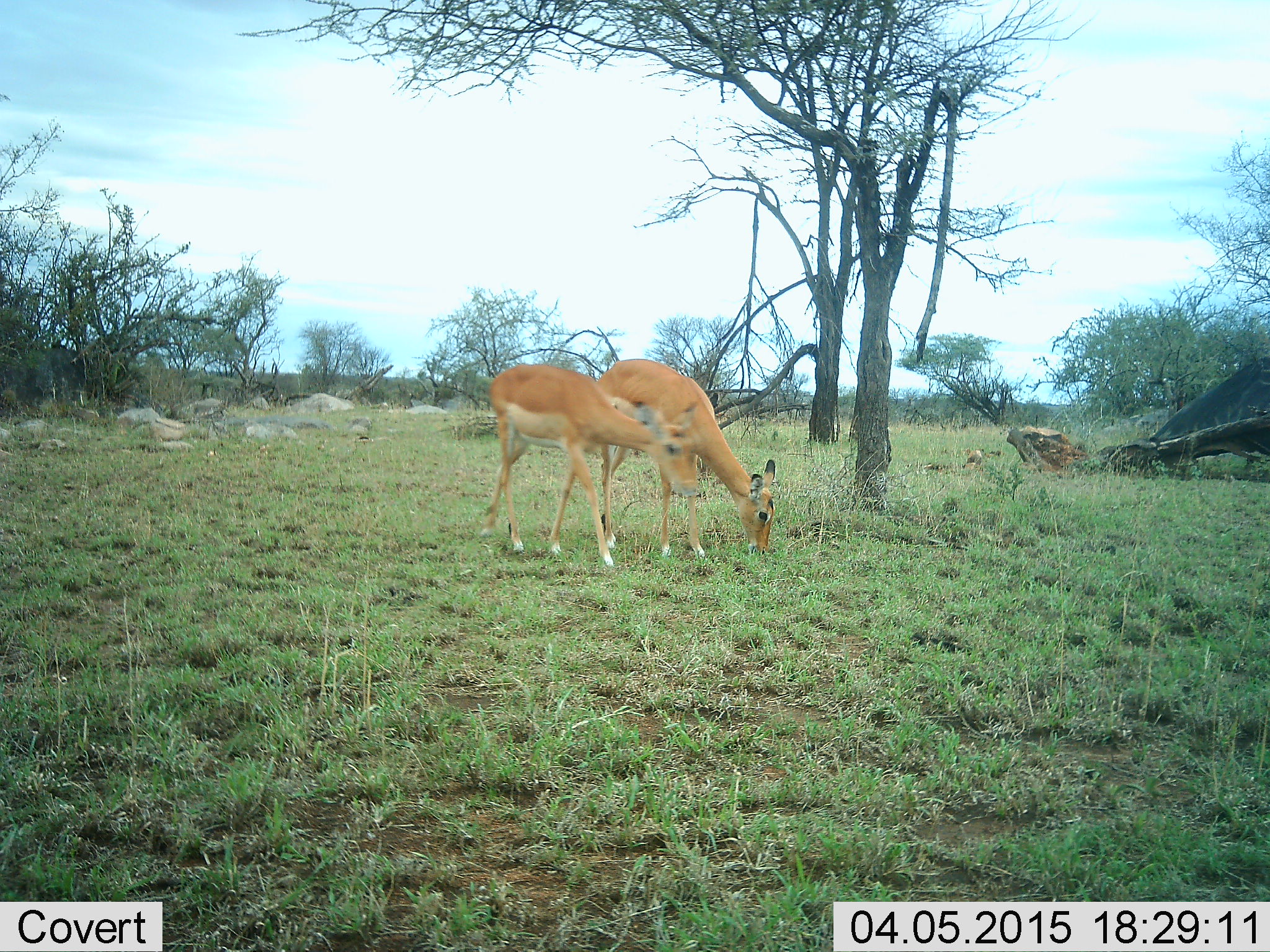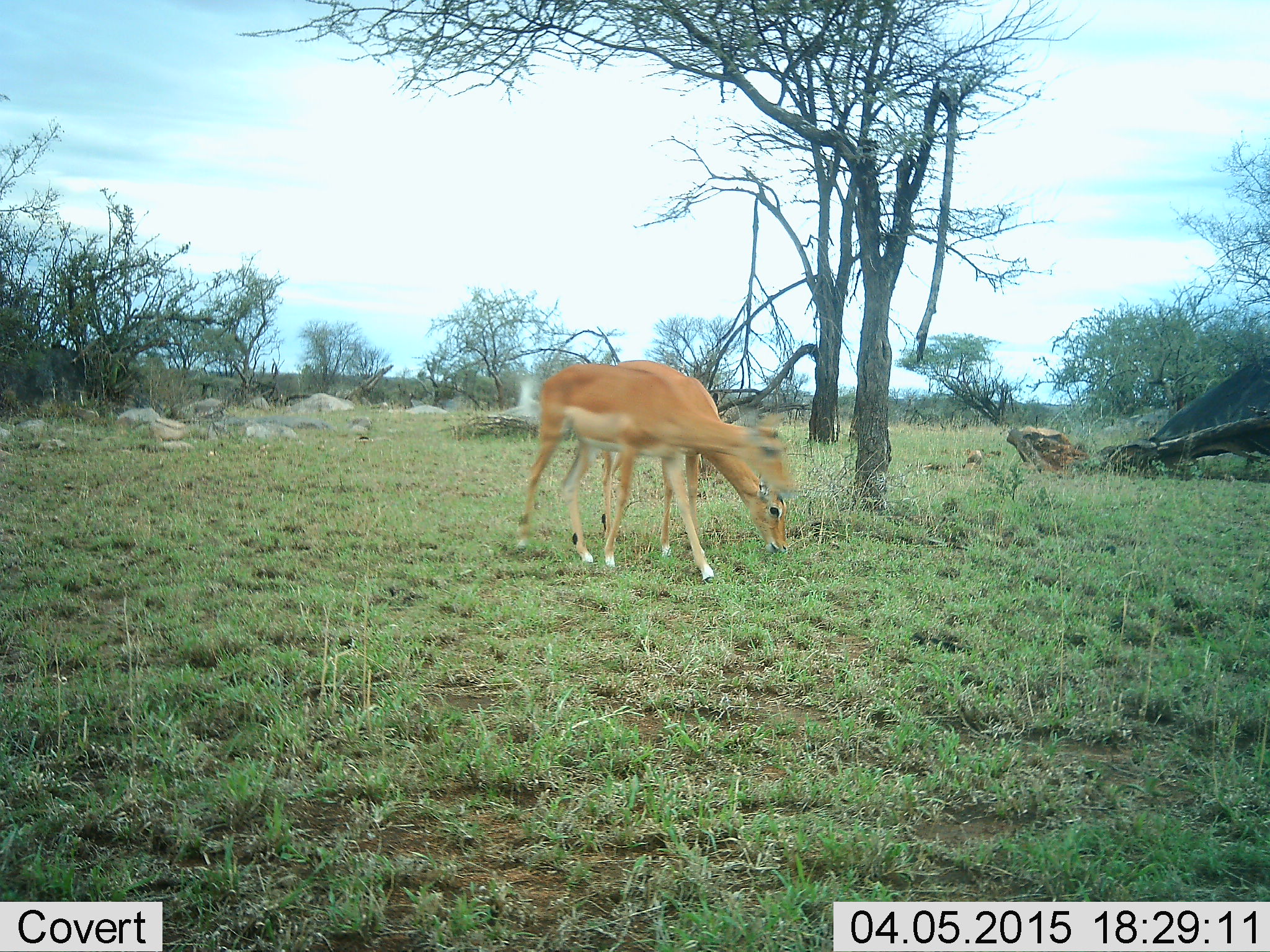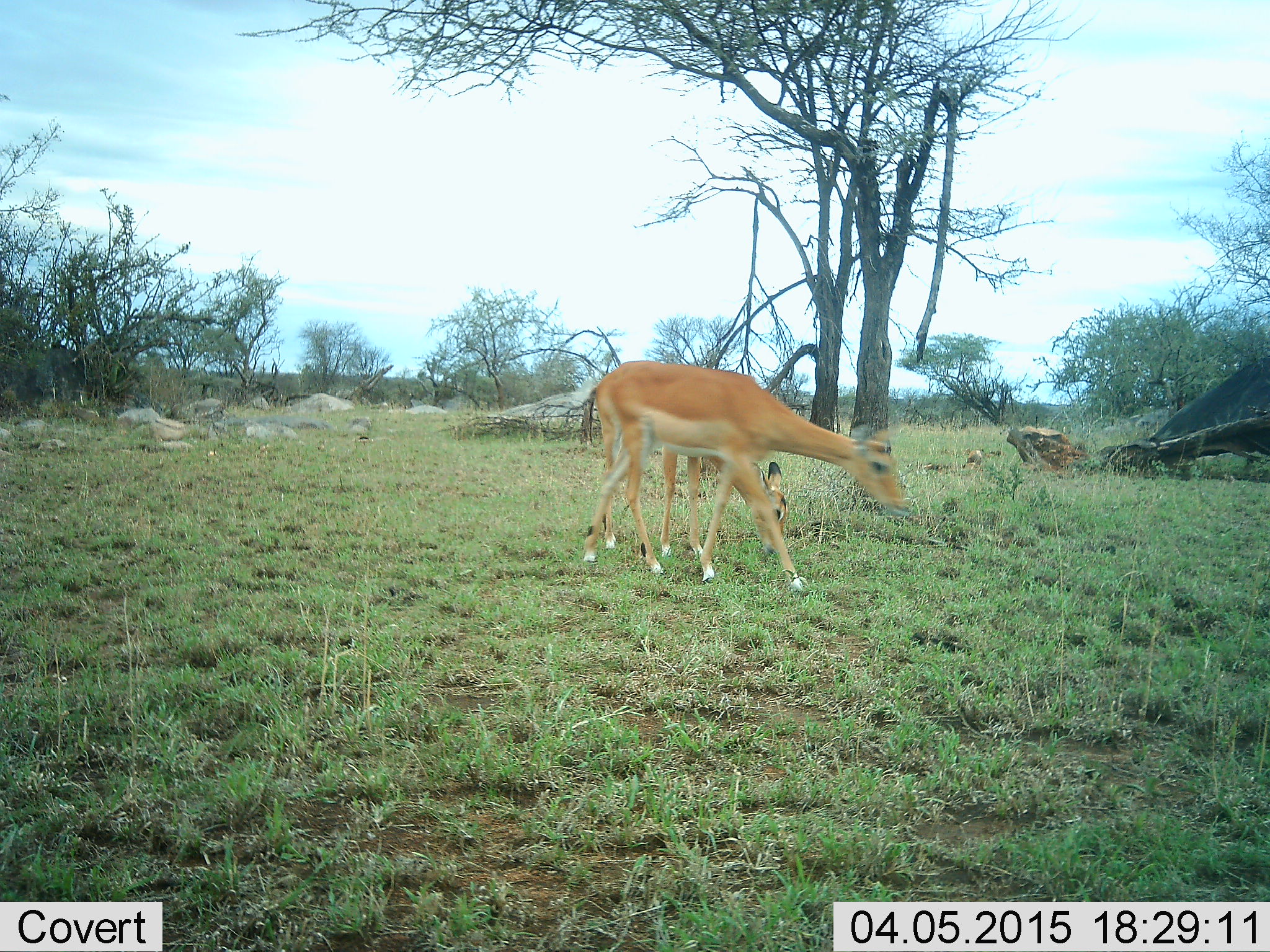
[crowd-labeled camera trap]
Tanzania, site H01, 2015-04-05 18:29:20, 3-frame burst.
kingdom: Animalia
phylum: Chordata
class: Mammalia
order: Artiodactyla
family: Bovidae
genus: Aepyceros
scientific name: Aepyceros melampus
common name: impala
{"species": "impala (Aepyceros melampus)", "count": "2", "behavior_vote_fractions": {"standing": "20%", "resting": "0%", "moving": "80%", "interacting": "0%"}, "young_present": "0%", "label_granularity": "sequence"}